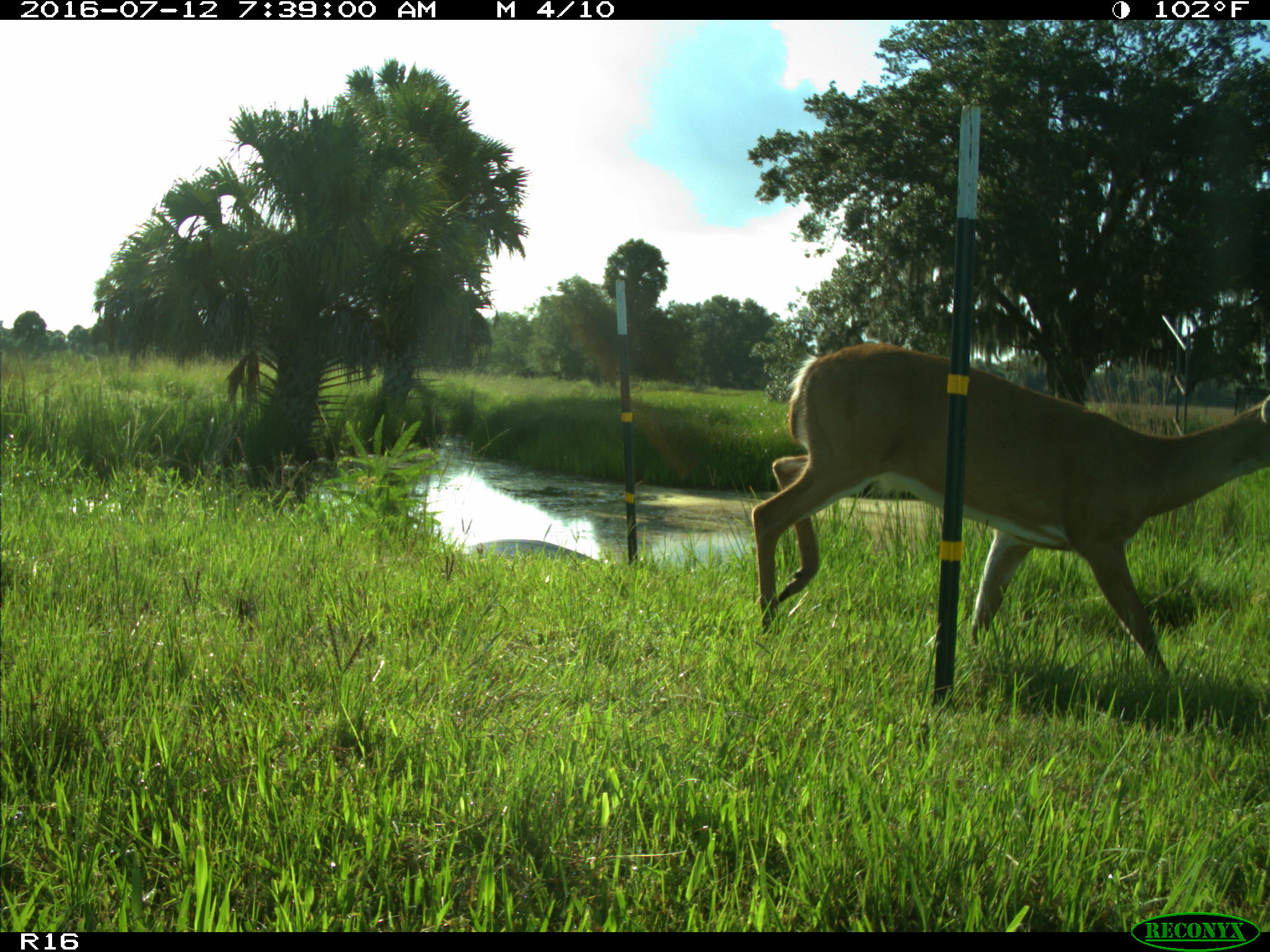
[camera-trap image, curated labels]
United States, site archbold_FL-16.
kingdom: Animalia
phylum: Chordata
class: Mammalia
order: Artiodactyla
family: Cervidae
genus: Odocoileus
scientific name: Odocoileus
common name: deer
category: unidentified deer